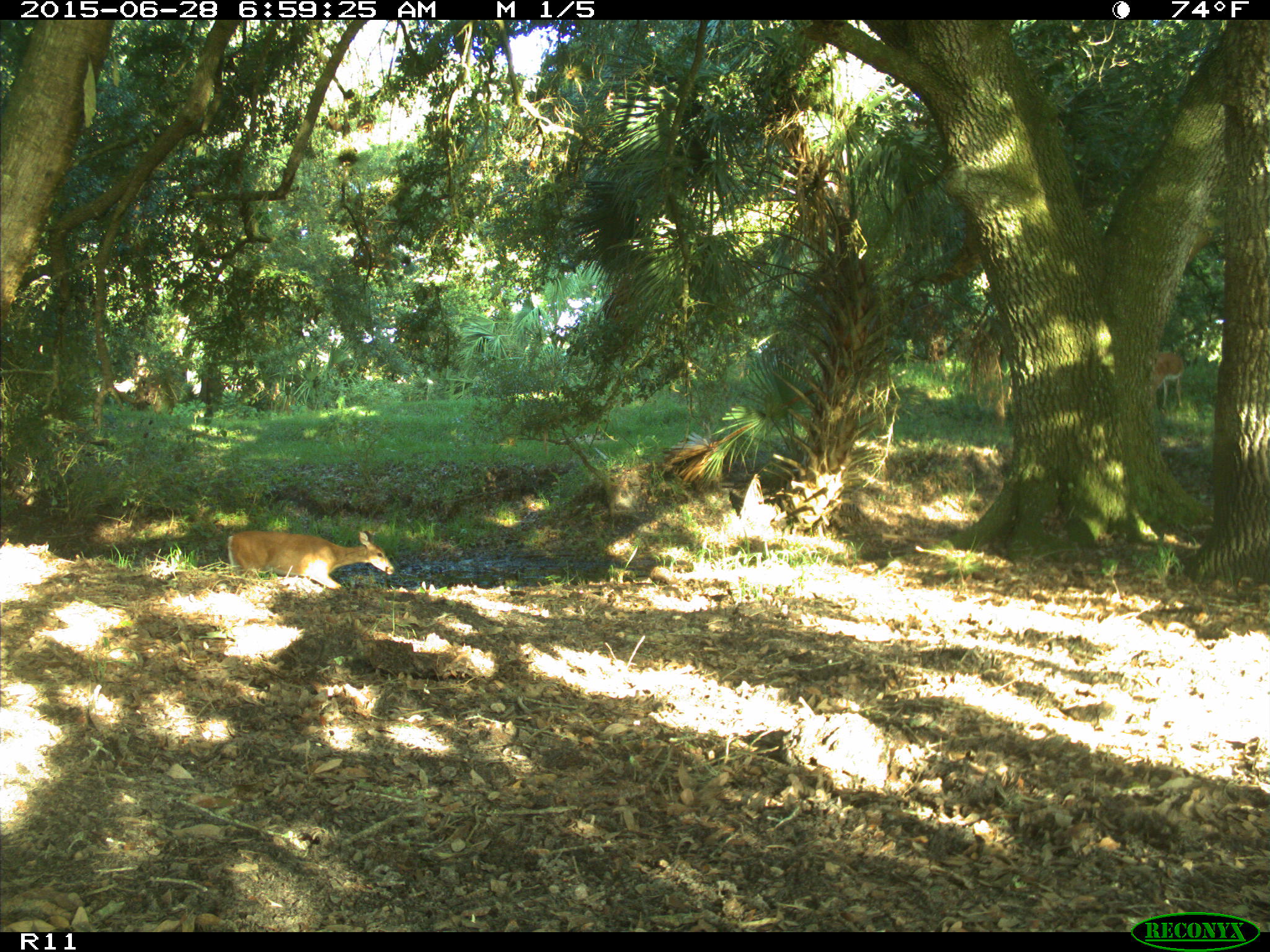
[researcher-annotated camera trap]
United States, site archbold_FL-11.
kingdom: Animalia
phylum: Chordata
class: Mammalia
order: Artiodactyla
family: Cervidae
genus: Odocoileus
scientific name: Odocoileus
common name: deer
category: unidentified deer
Unidentified deer (deer) (Odocoileus).